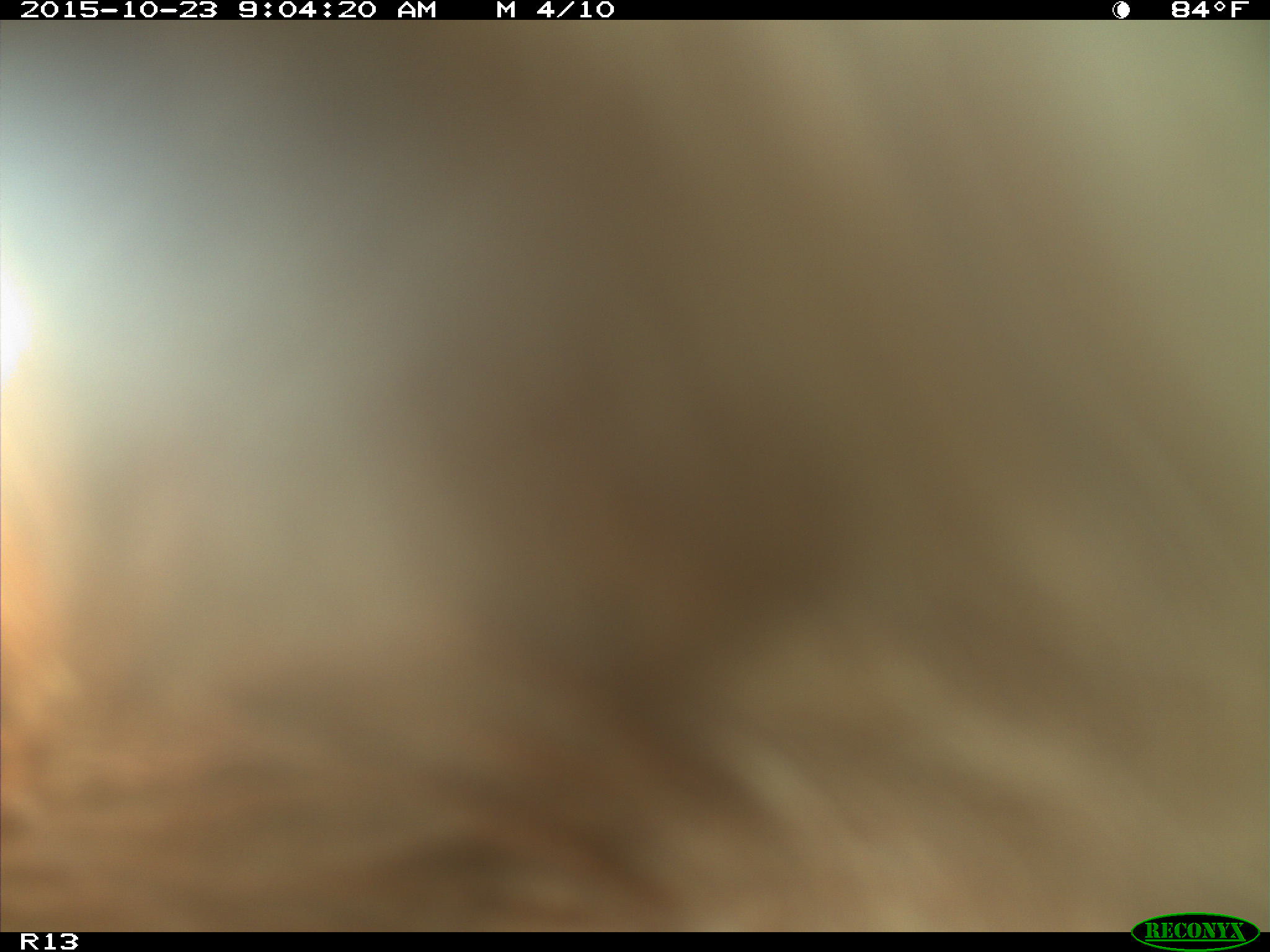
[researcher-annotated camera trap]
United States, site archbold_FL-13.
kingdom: Animalia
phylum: Chordata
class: Mammalia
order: Artiodactyla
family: Bovidae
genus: Bos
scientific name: Bos taurus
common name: domestic cow